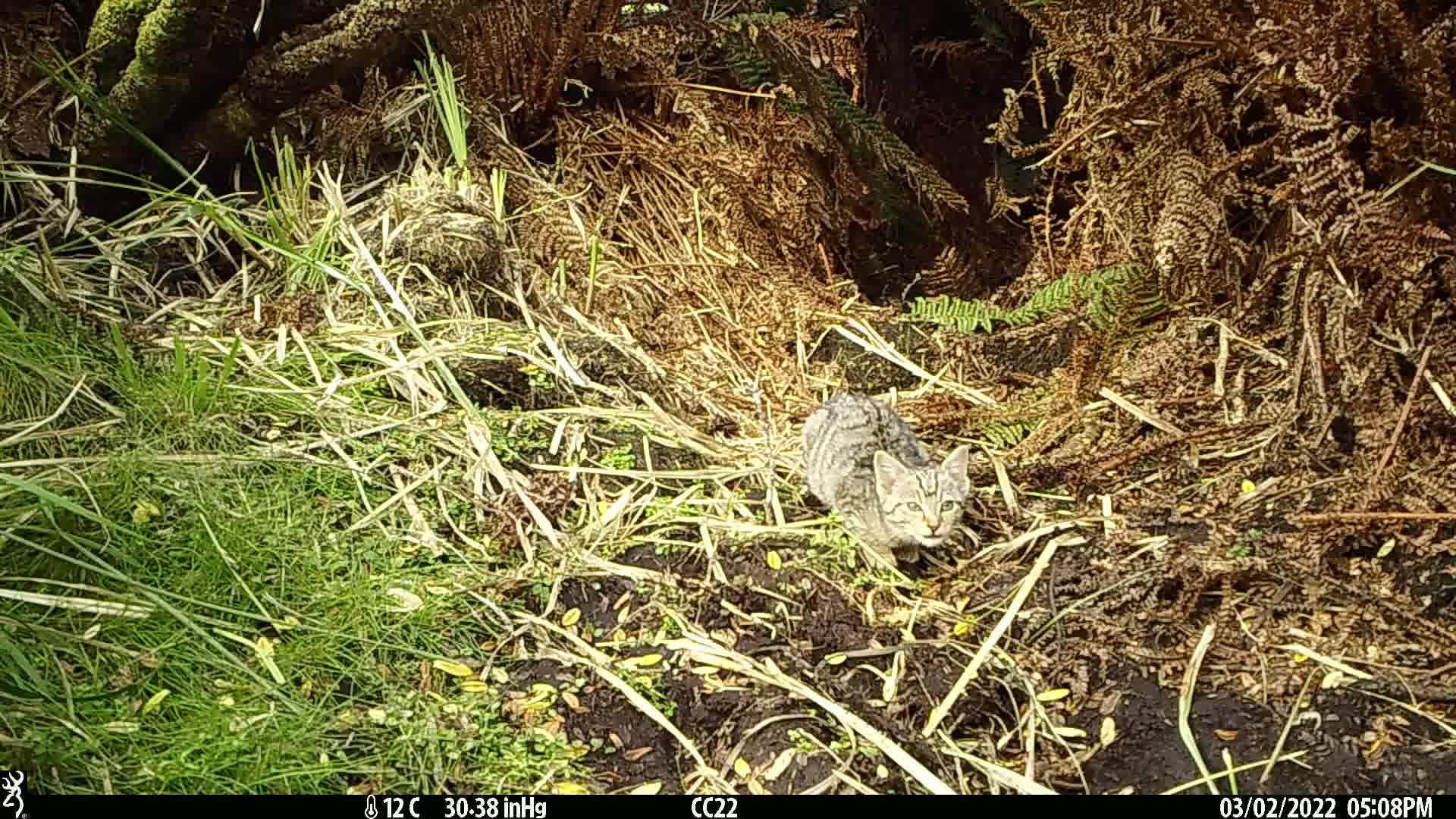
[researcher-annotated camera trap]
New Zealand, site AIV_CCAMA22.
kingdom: Animalia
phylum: Chordata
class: Mammalia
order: Carnivora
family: Felidae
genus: Felis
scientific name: Felis catus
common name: domestic cat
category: cat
Cat (domestic cat) (Felis catus).